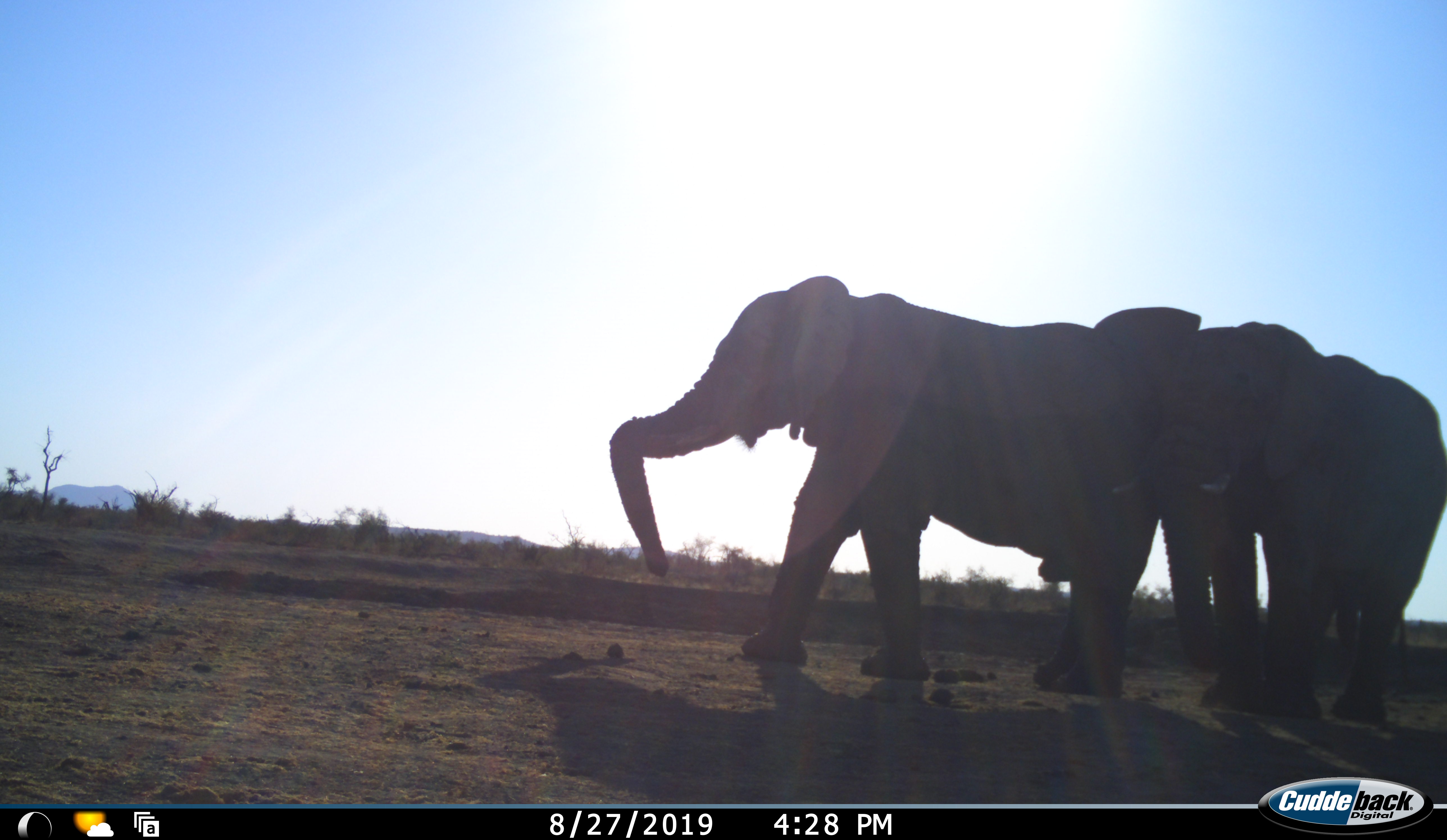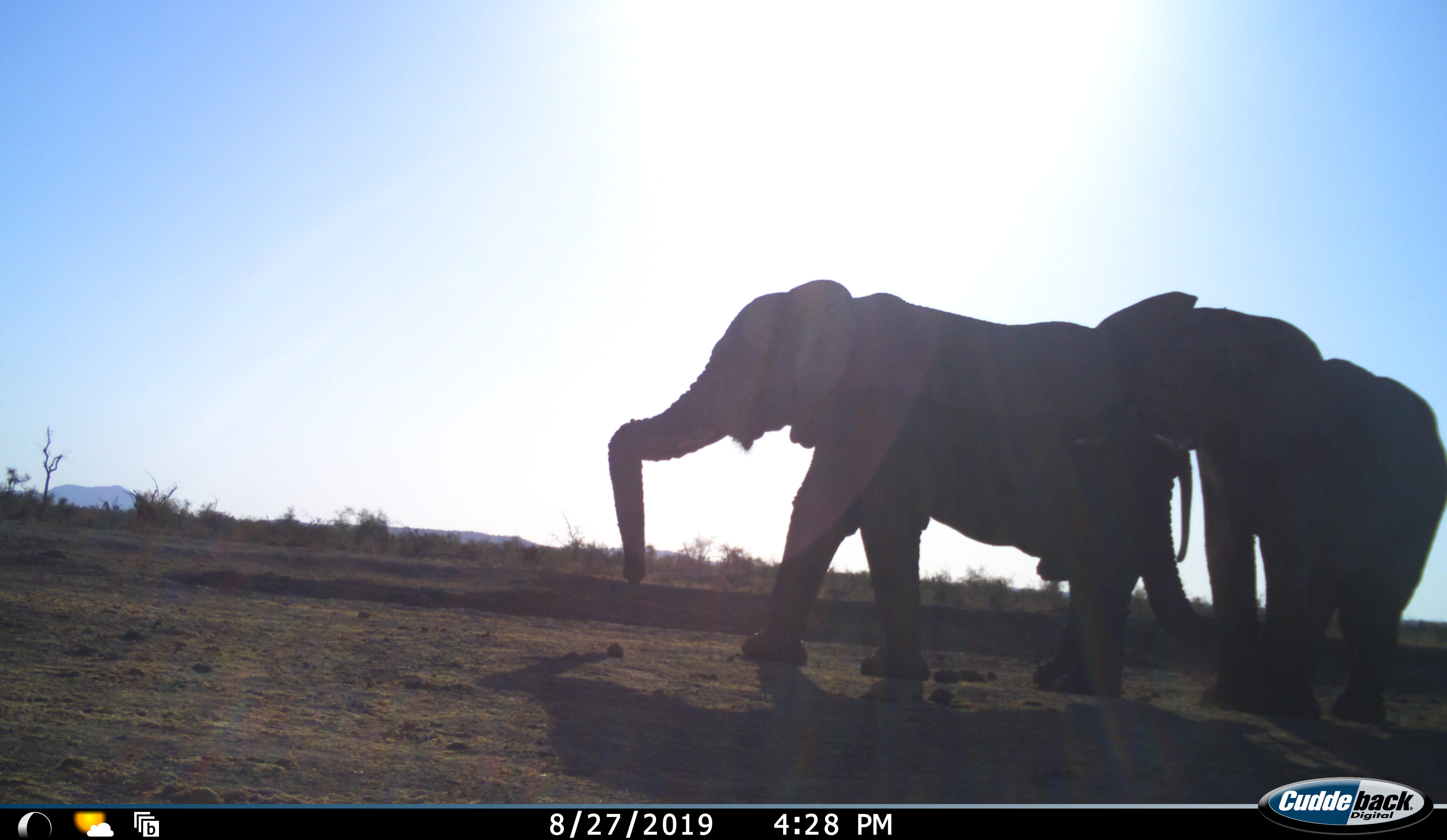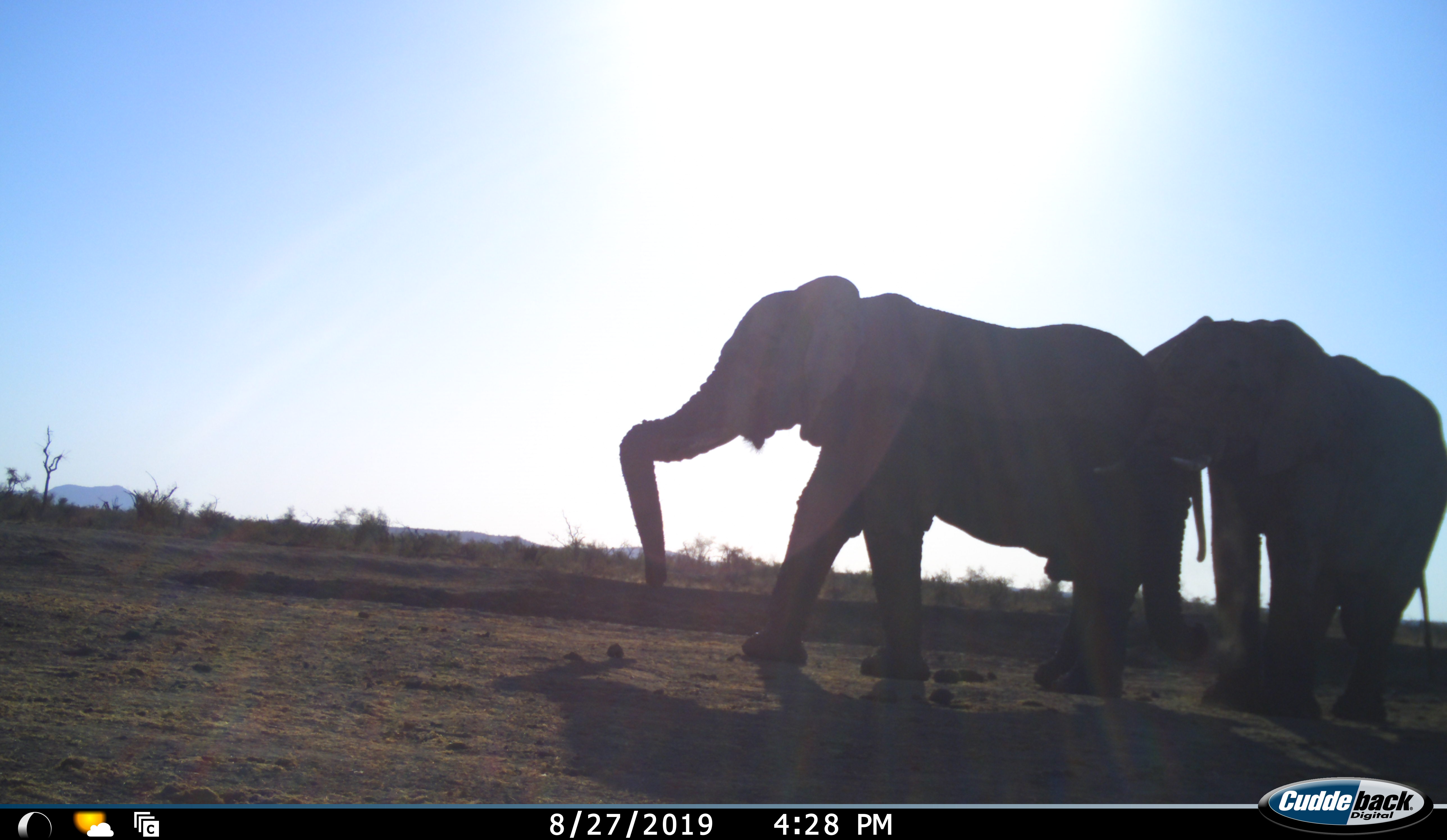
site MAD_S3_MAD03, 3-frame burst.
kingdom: Animalia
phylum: Chordata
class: Mammalia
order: Proboscidea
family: Elephantidae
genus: Loxodonta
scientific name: Loxodonta africana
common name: african bush elephant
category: elephant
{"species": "elephant (african bush elephant) (Loxodonta africana)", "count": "2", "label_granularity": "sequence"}